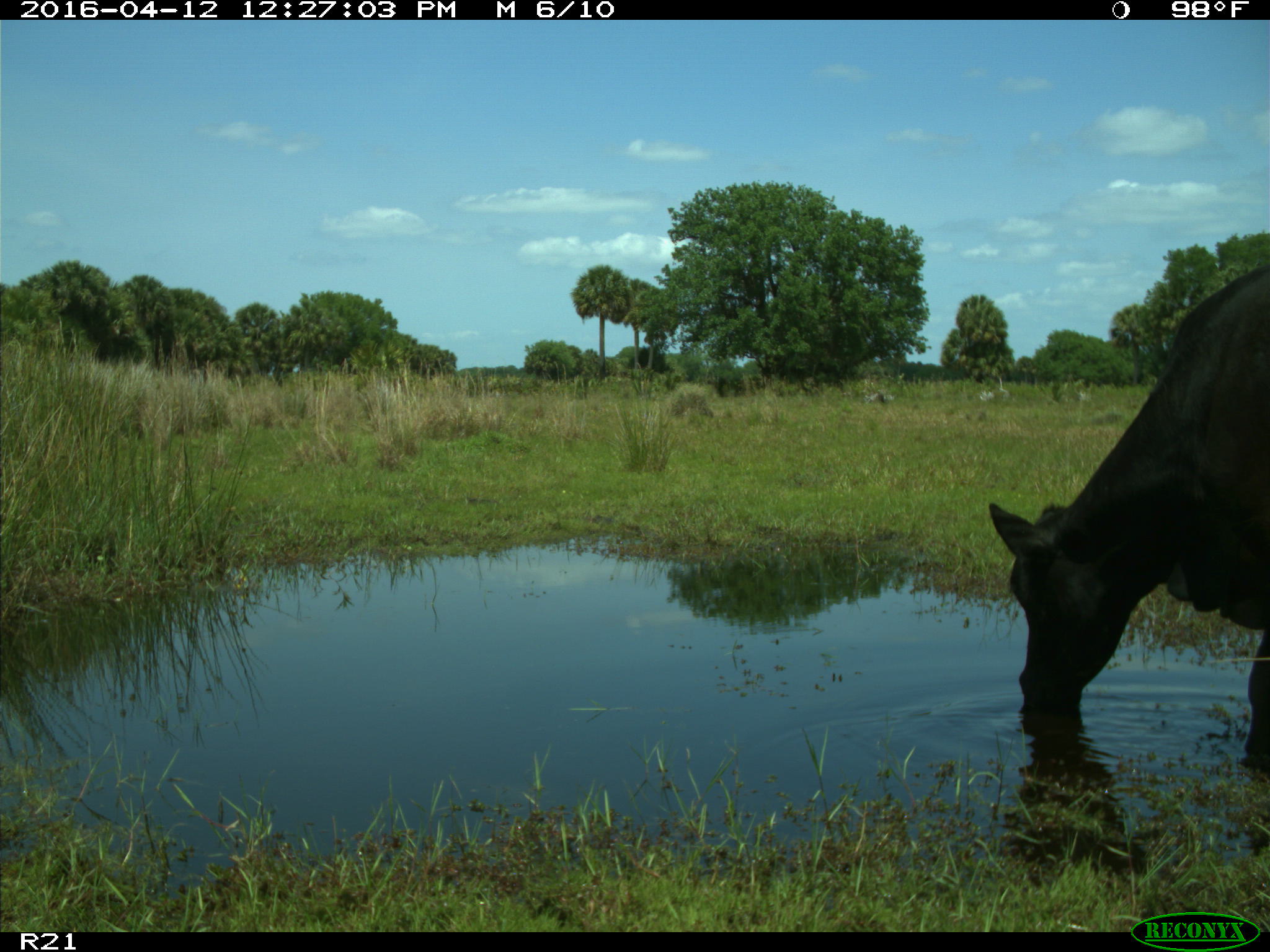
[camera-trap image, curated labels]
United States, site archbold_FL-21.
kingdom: Animalia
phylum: Chordata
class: Mammalia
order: Artiodactyla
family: Bovidae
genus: Bos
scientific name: Bos taurus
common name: domestic cow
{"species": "Bos taurus (domestic cow)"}